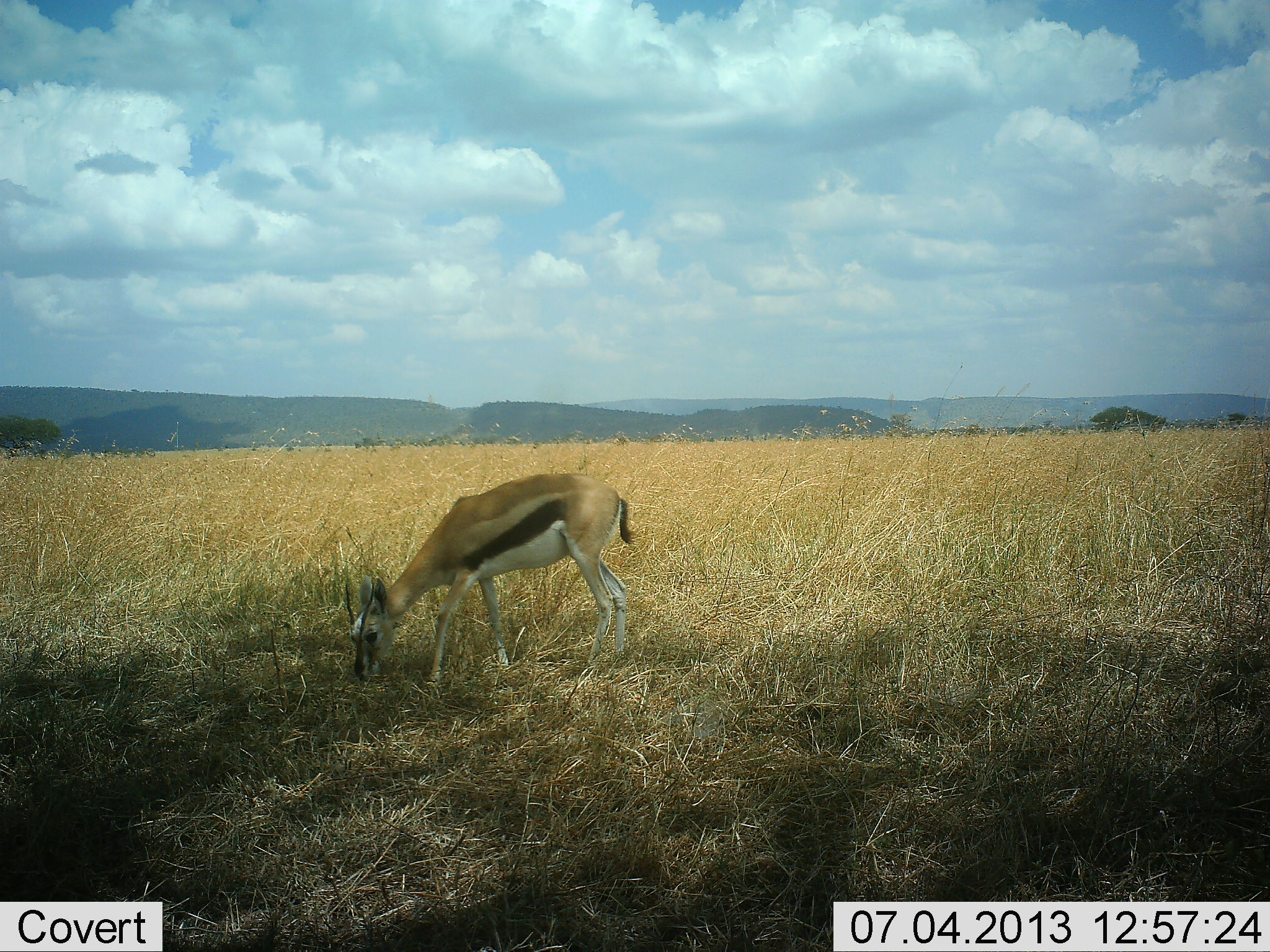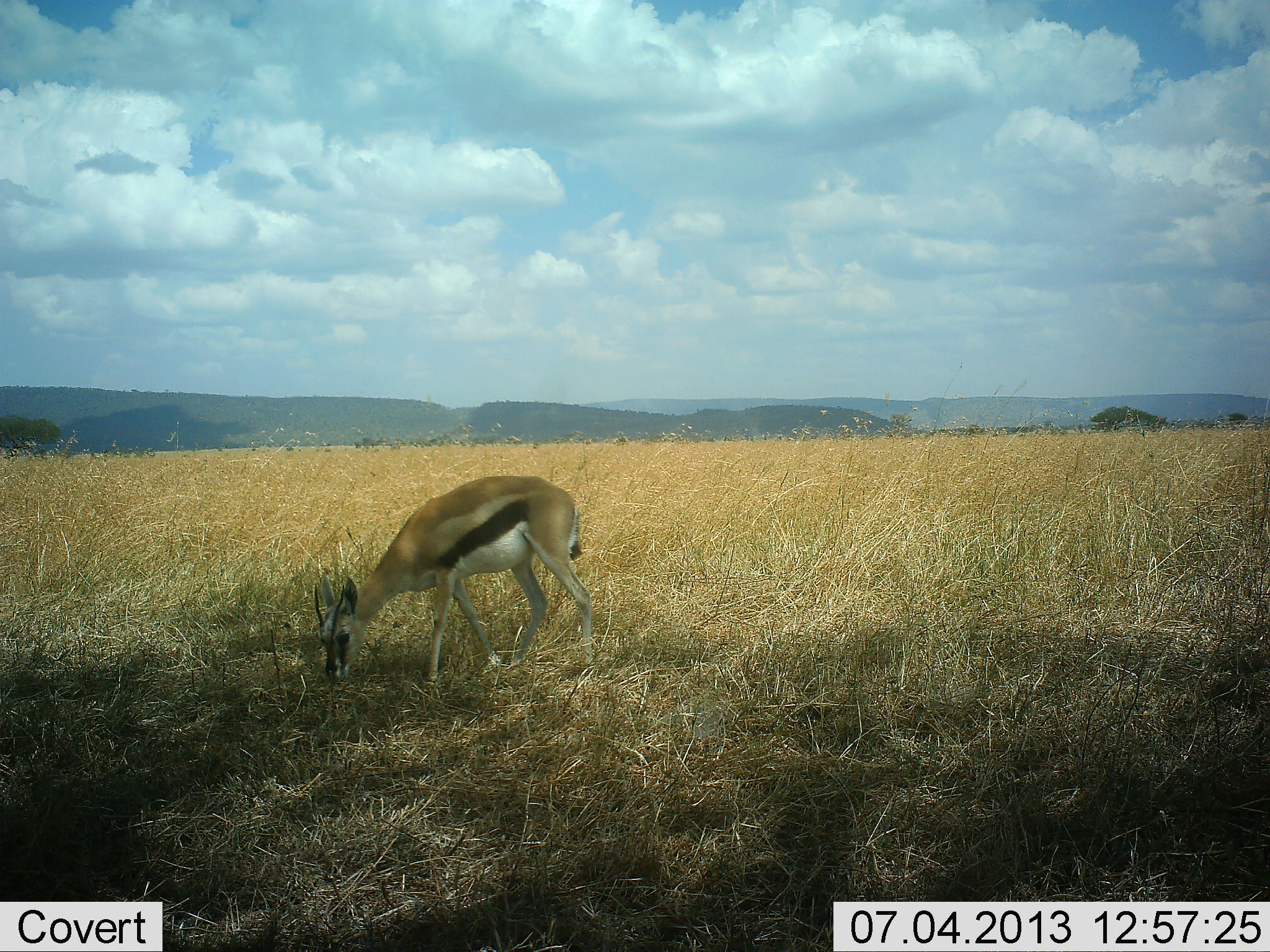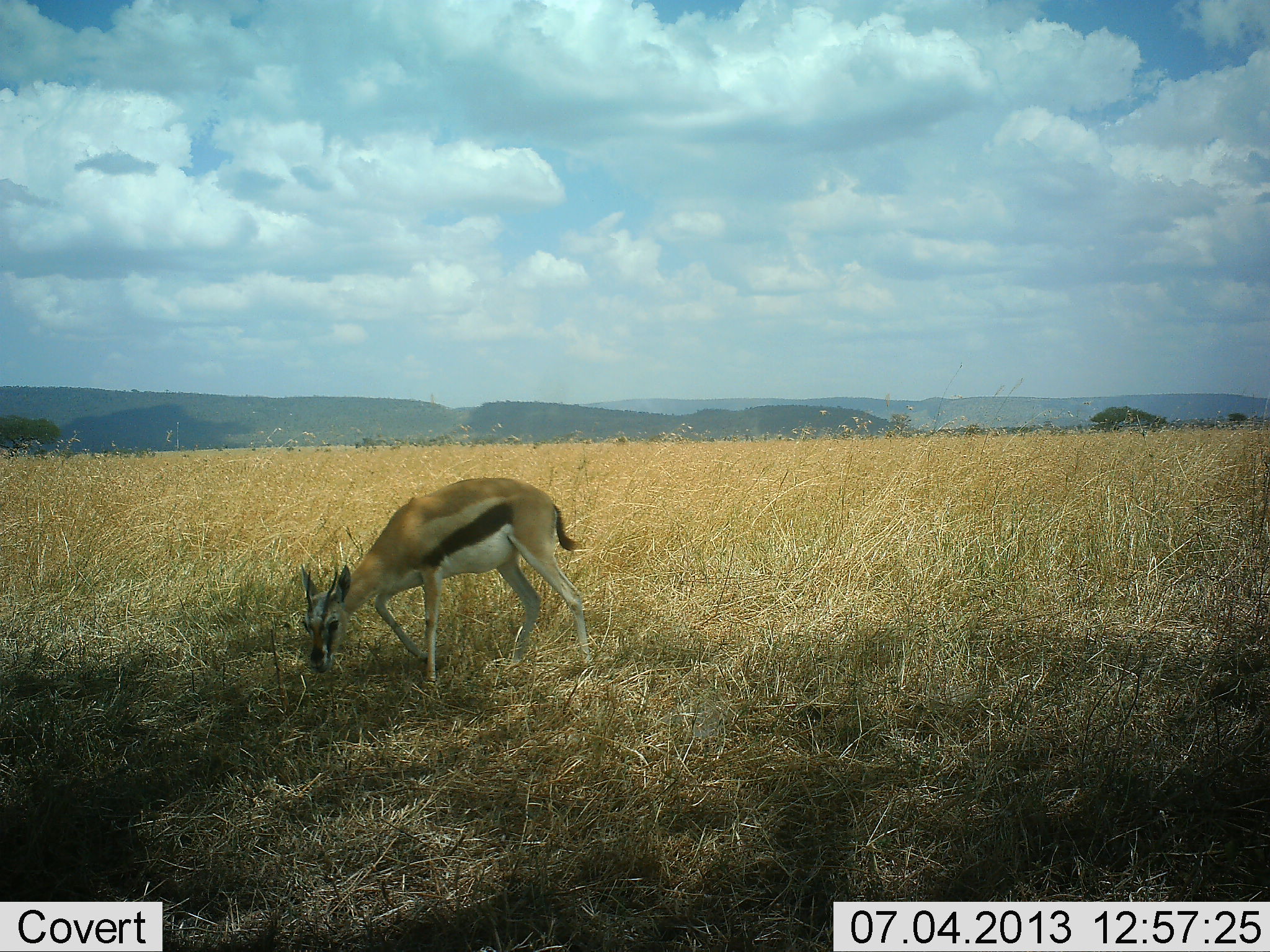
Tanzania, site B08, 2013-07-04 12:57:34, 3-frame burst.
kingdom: Animalia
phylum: Chordata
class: Mammalia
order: Artiodactyla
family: Bovidae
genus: Eudorcas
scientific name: Eudorcas thomsonii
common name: thomson's gazelle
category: gazellethomsons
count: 1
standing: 18%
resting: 0%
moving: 26%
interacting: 0%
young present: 0%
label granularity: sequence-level